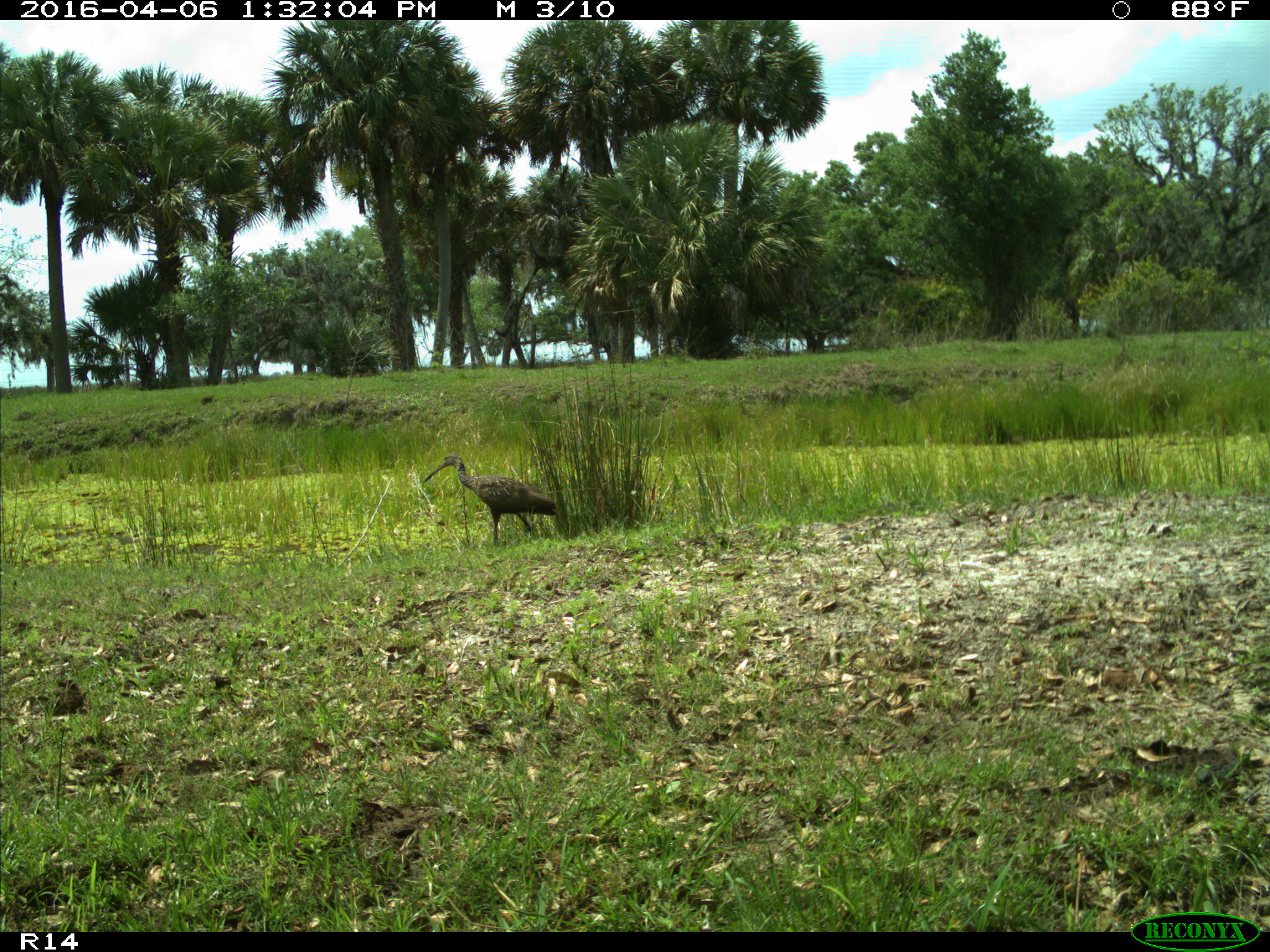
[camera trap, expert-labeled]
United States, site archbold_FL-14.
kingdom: Animalia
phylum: Chordata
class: Aves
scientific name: Aves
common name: birds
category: unidentified bird